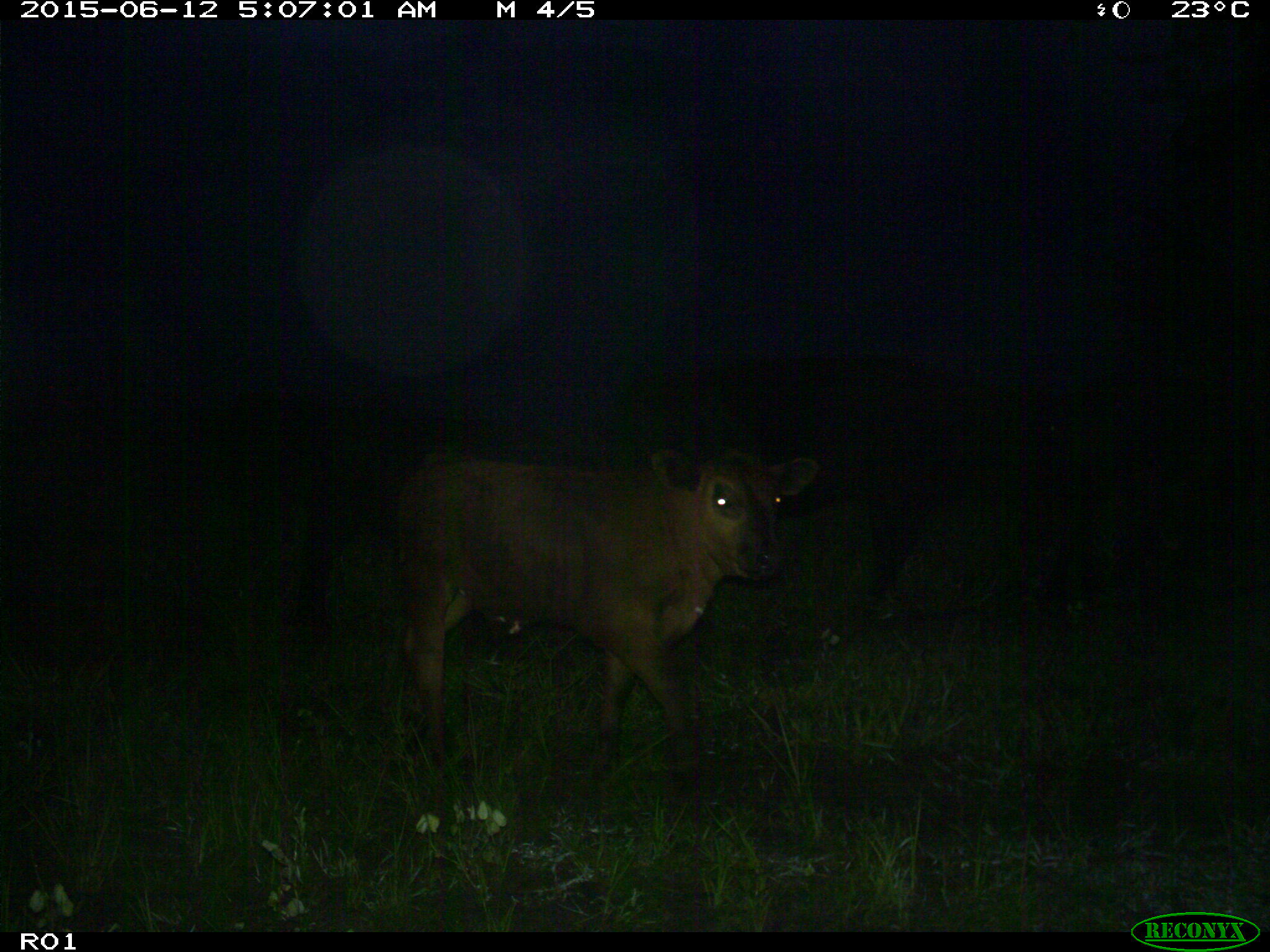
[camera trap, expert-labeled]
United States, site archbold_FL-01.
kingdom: Animalia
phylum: Chordata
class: Mammalia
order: Artiodactyla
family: Bovidae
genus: Bos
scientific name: Bos taurus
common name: domestic cow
Bos taurus (domestic cow).